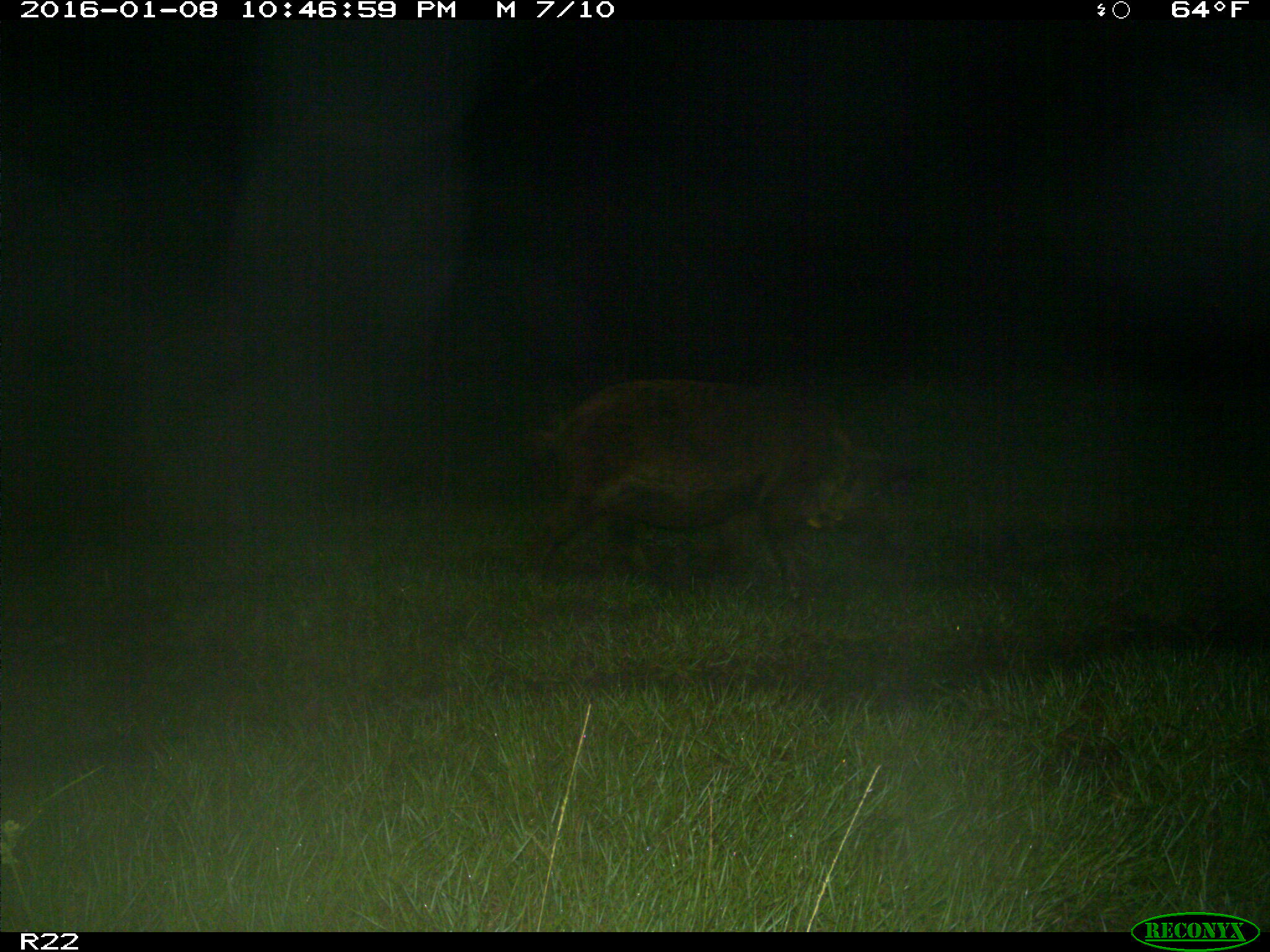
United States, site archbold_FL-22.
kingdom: Animalia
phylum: Chordata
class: Mammalia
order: Artiodactyla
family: Suidae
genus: Sus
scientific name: Sus scrofa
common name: wild boar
Sus scrofa (wild boar).